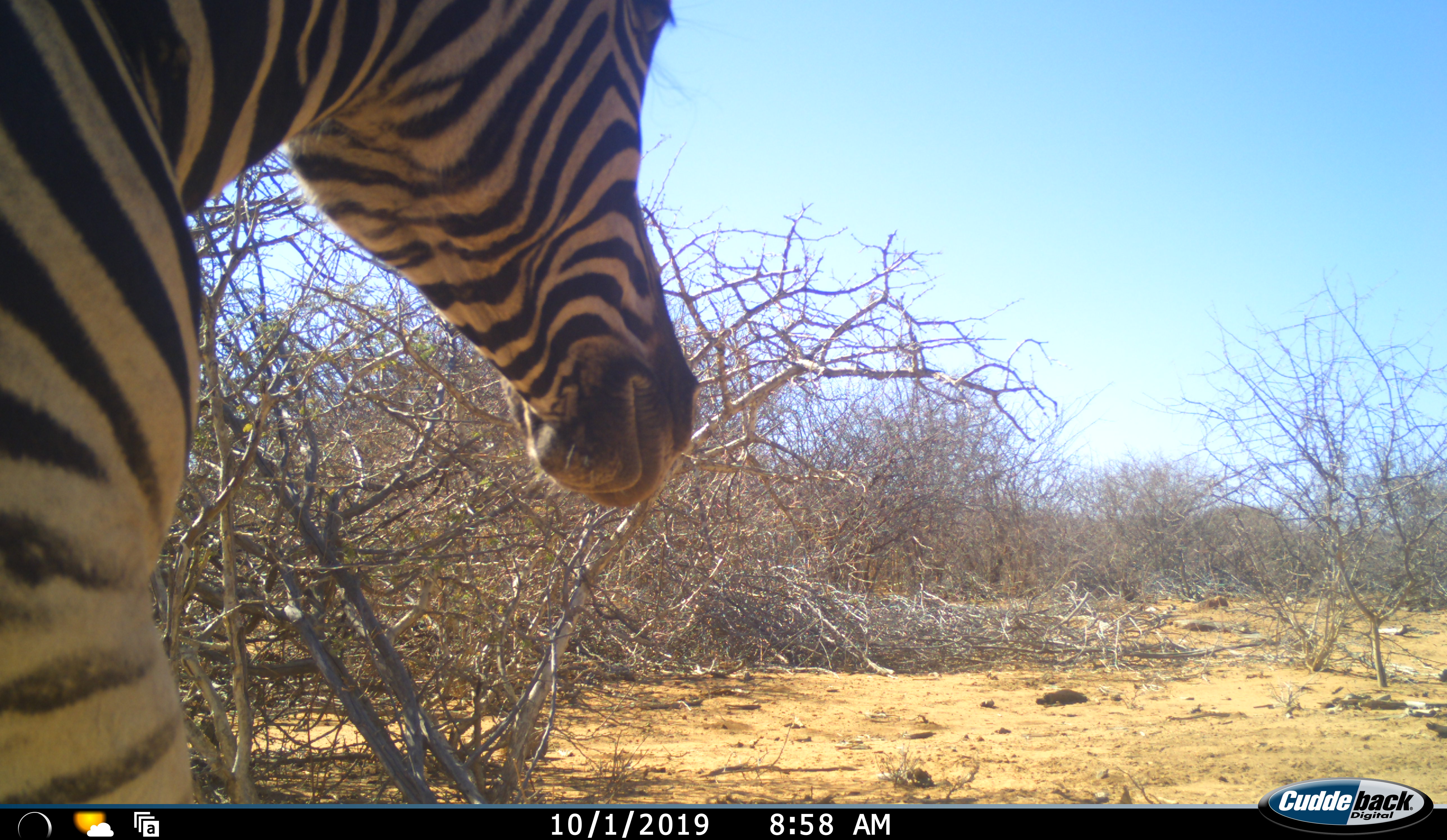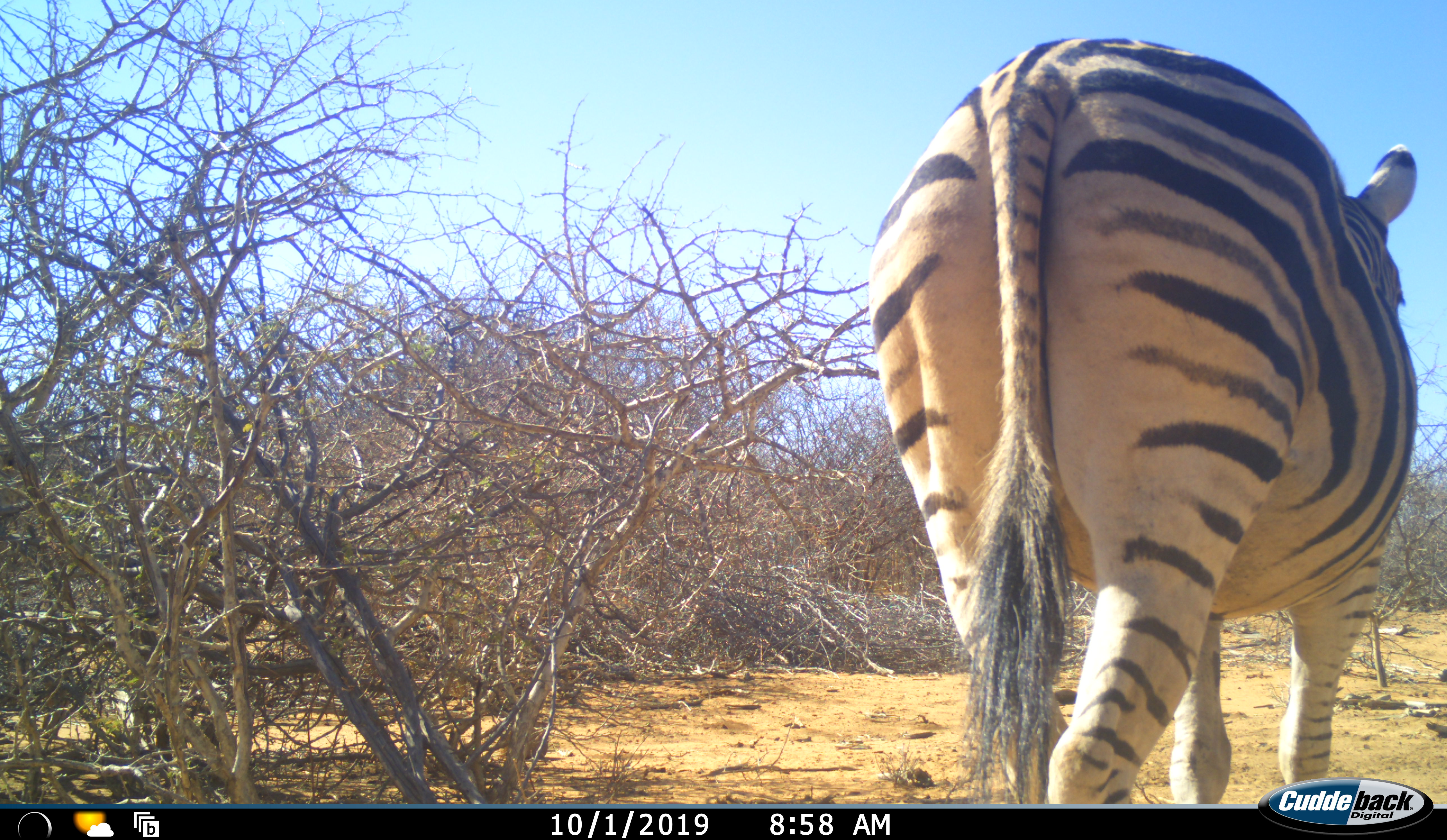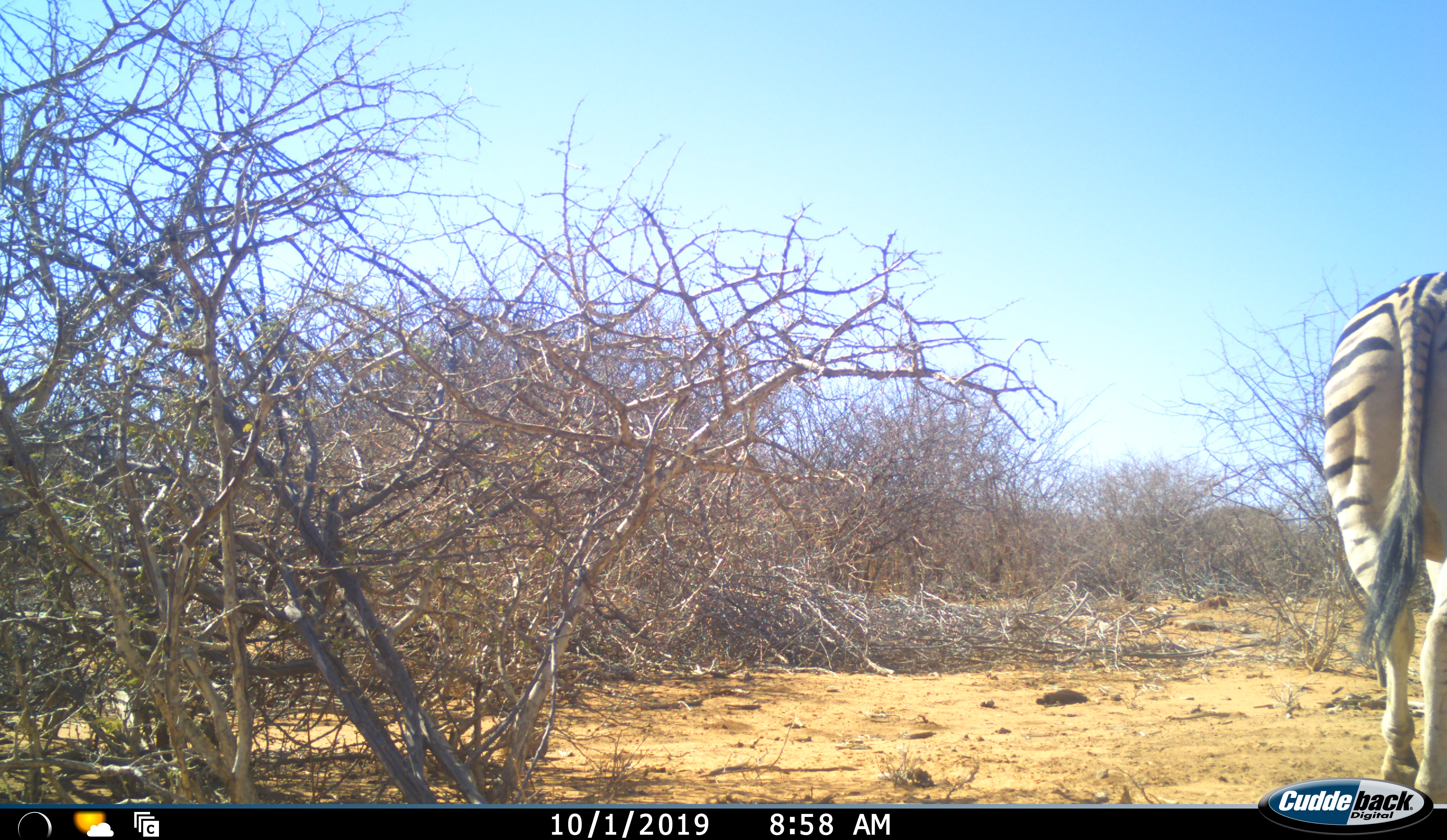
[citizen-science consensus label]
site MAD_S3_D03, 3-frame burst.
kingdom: Animalia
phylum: Chordata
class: Mammalia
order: Perissodactyla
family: Equidae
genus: Equus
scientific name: Equus quagga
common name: plains zebra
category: zebraplains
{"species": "zebraplains (plains zebra) (Equus quagga)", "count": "1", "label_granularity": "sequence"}